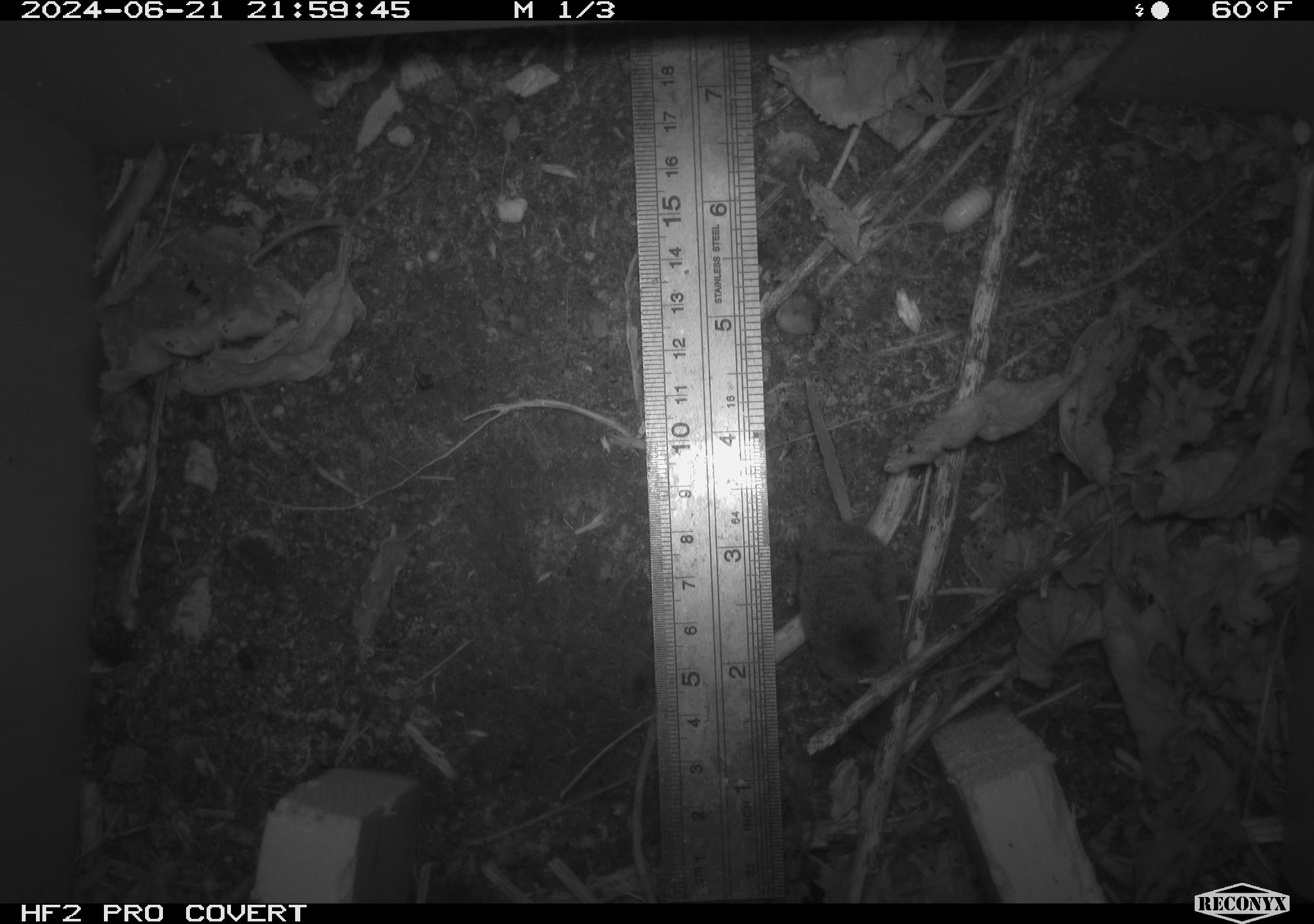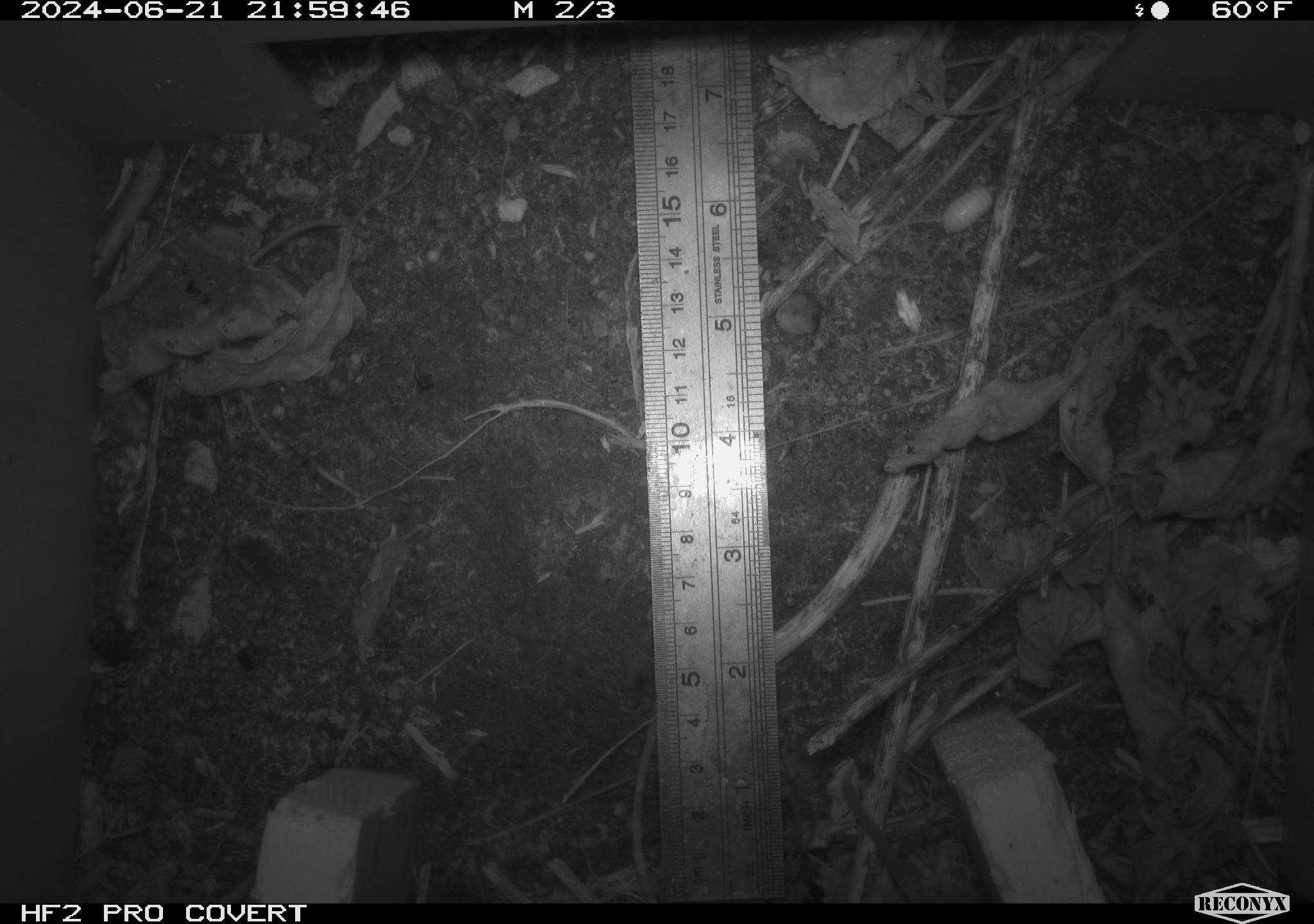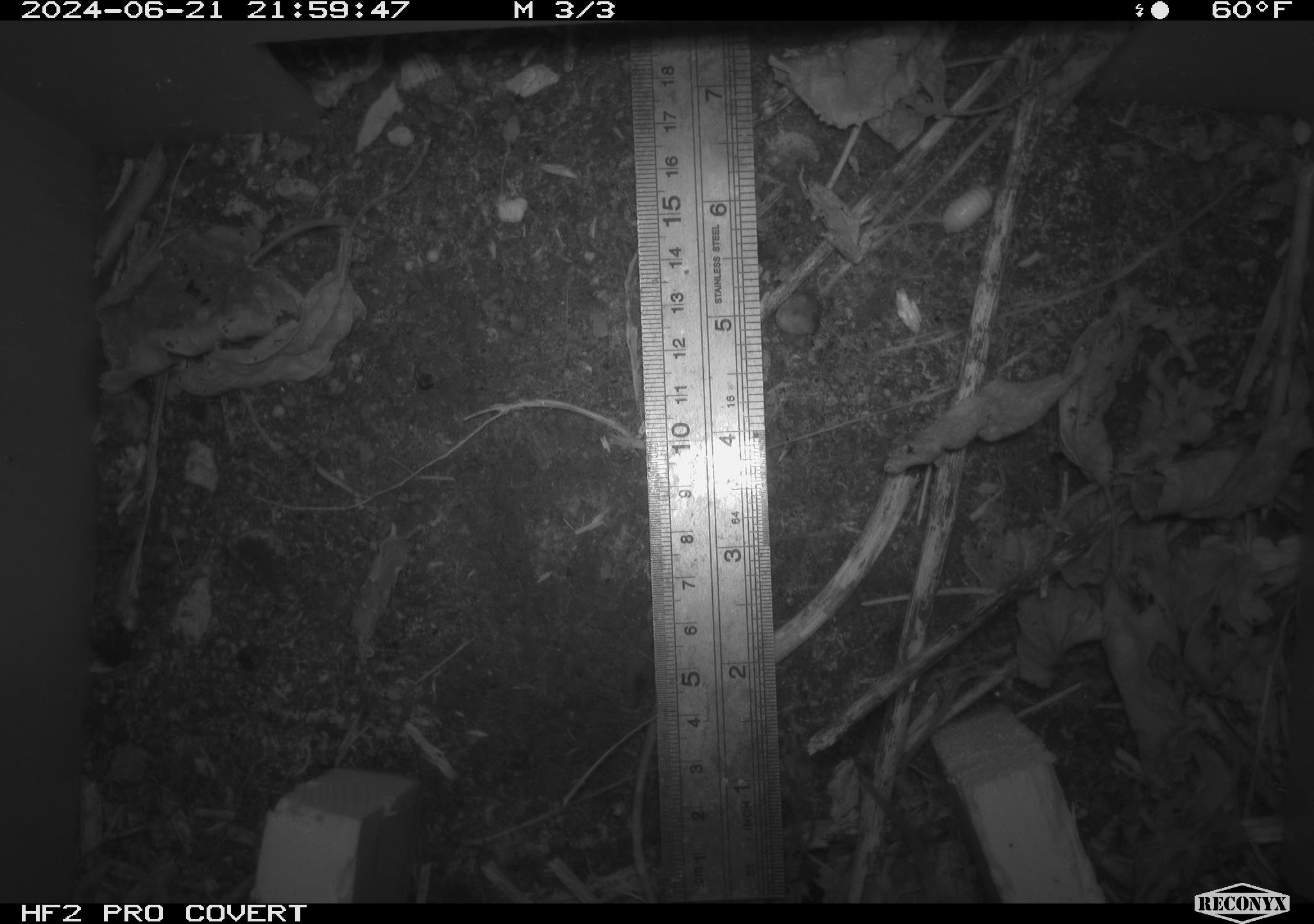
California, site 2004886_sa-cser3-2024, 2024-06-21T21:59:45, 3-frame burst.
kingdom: Animalia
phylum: Chordata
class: Mammalia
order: Eulipotyphla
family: Soricidae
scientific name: Soricidae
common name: shrews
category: soricidae family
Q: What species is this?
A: Soricidae family (shrews) (Soricidae).